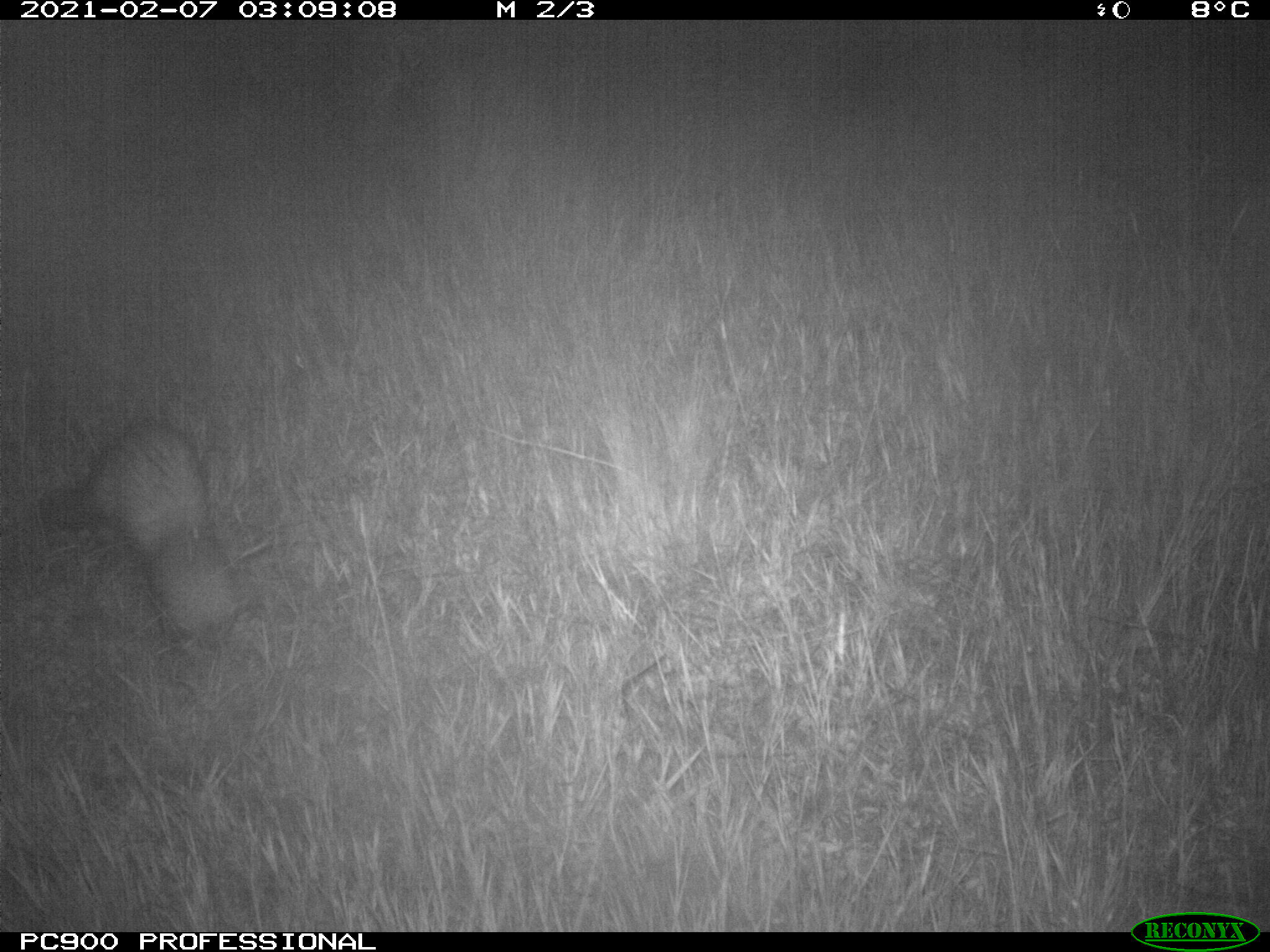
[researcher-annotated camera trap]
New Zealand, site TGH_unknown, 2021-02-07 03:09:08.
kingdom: Animalia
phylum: Chordata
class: Mammalia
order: Carnivora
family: Mustelidae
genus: Mustela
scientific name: Mustela furo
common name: ferret